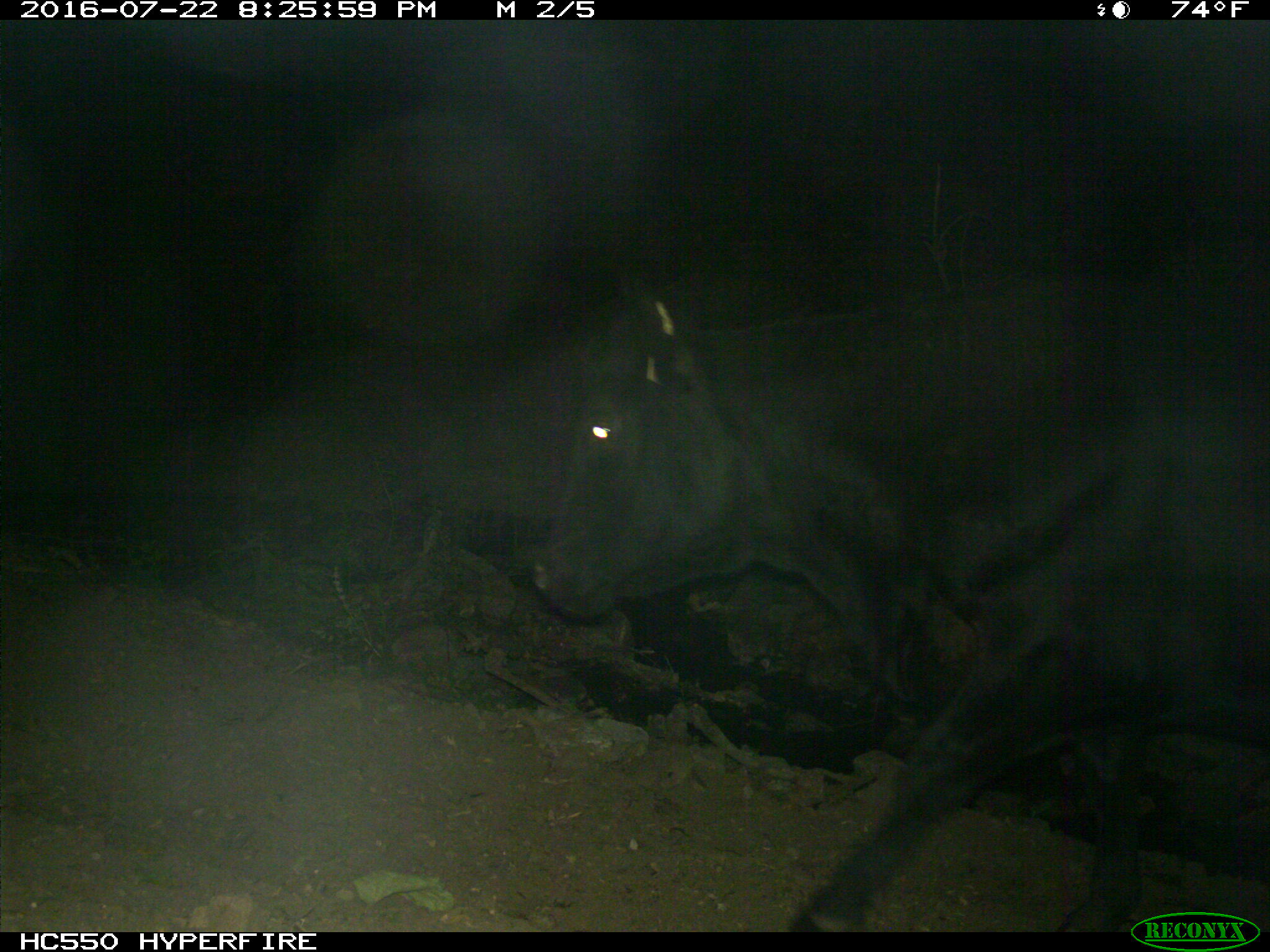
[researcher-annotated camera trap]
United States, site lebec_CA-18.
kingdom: Animalia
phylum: Chordata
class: Mammalia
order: Artiodactyla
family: Bovidae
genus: Bos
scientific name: Bos taurus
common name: domestic cow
Bos taurus (domestic cow).